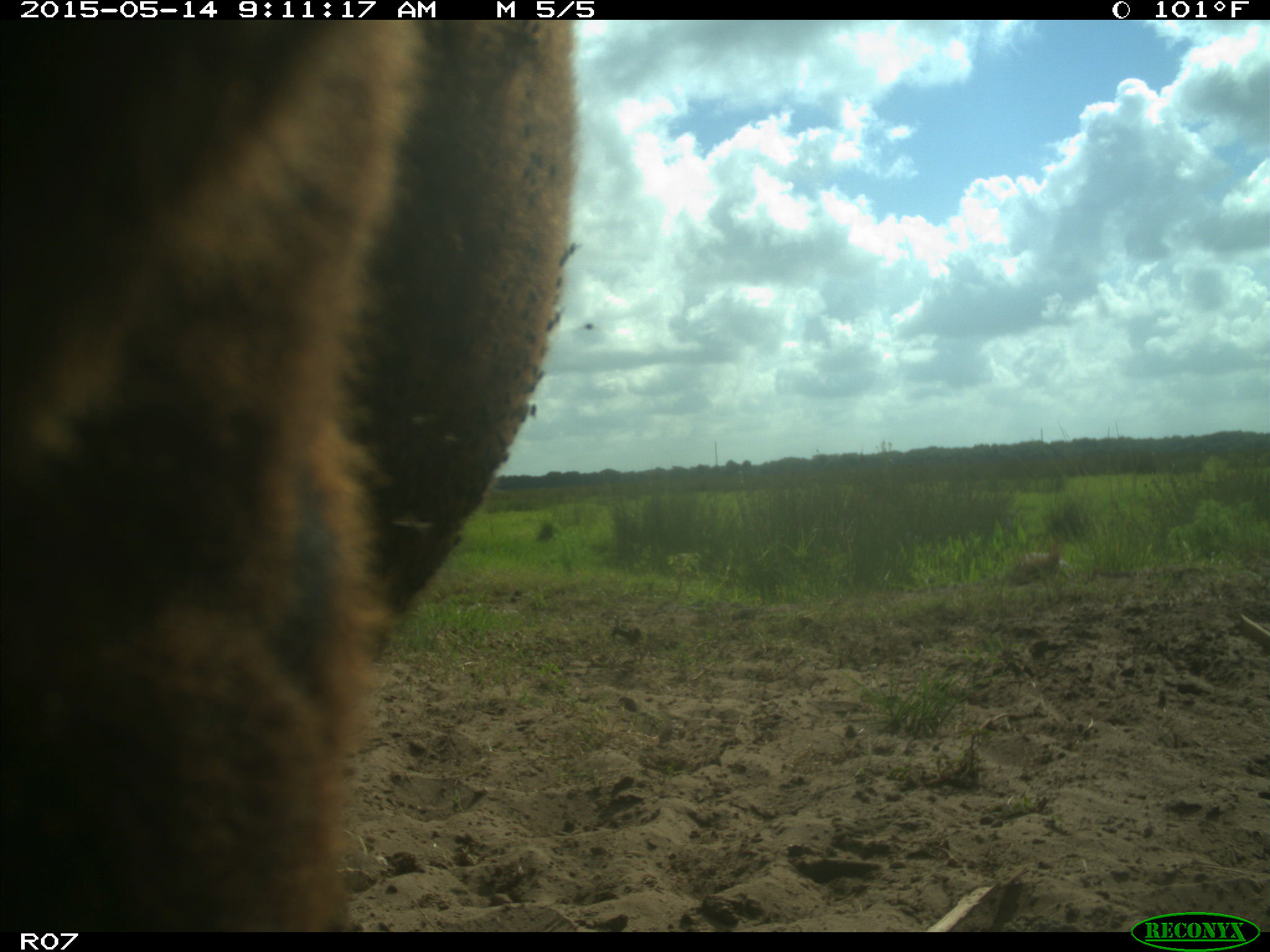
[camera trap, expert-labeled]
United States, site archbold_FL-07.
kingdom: Animalia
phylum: Chordata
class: Mammalia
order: Artiodactyla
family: Bovidae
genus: Bos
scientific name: Bos taurus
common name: domestic cow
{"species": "Bos taurus (domestic cow)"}